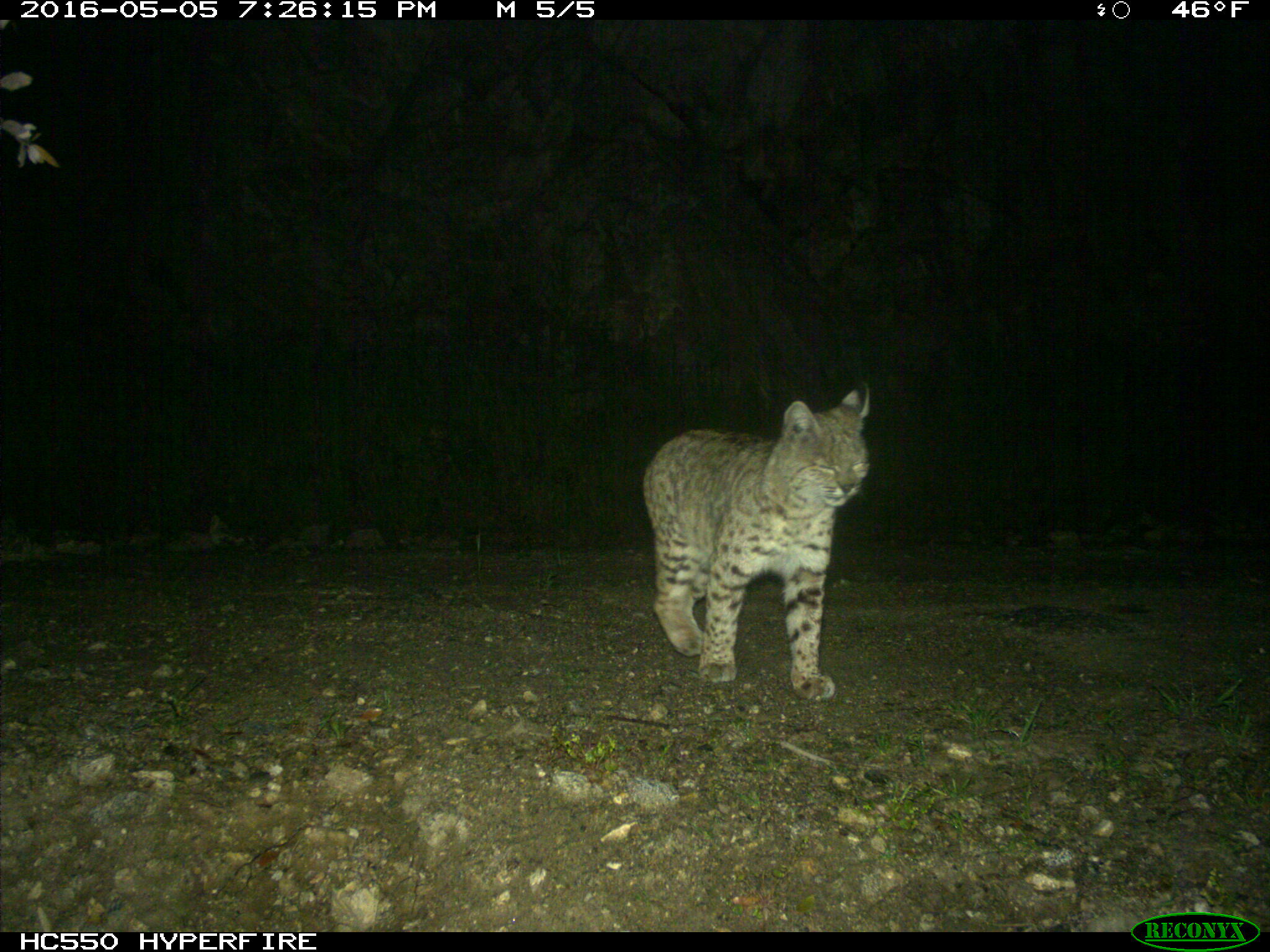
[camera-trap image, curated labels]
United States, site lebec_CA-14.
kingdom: Animalia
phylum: Chordata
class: Mammalia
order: Carnivora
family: Felidae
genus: Lynx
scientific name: Lynx rufus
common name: bobcat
Lynx rufus (bobcat).